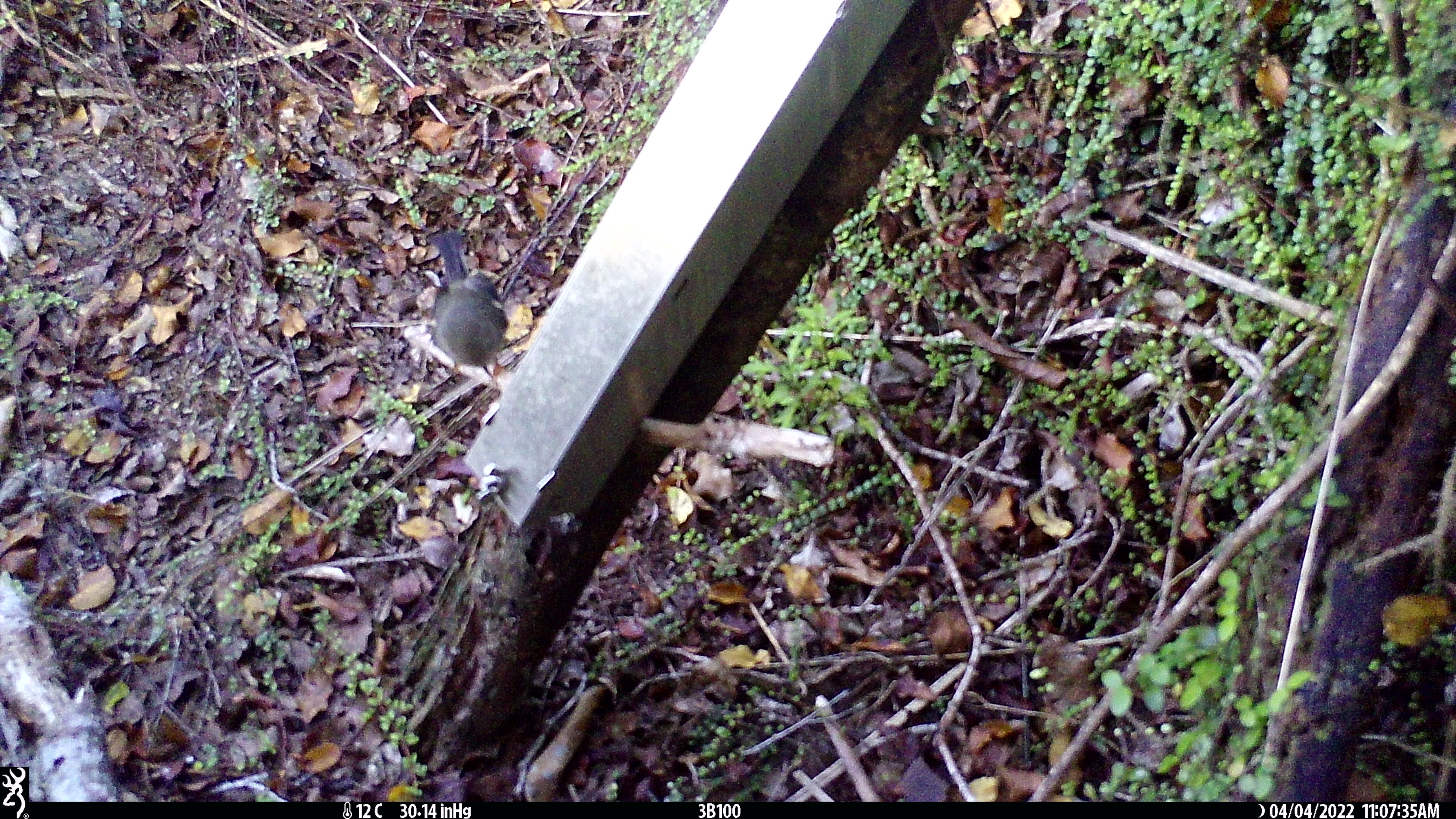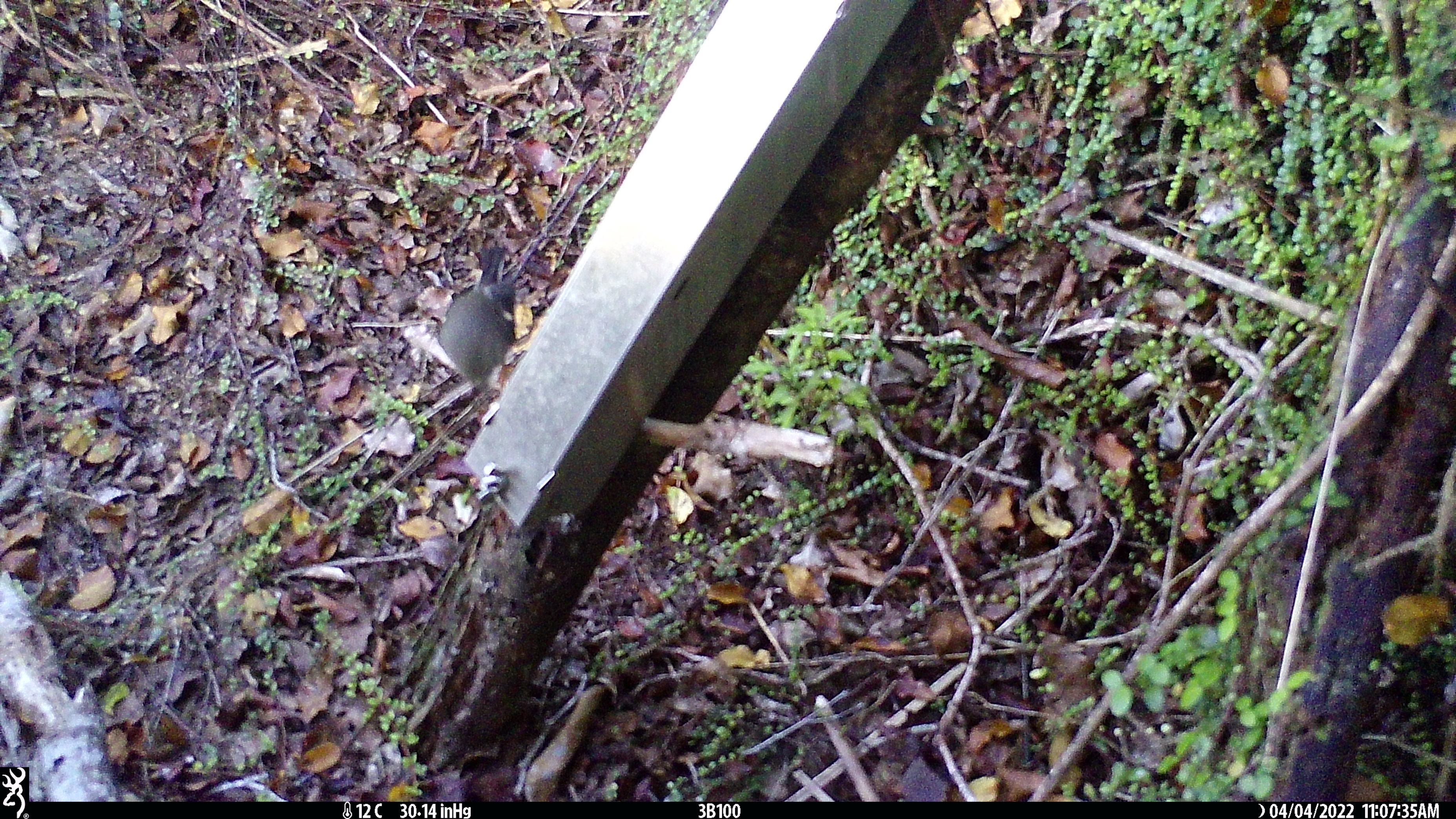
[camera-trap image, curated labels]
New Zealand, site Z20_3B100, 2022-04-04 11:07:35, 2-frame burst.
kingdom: Animalia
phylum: Chordata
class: Aves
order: Passeriformes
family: Petroicidae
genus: Petroica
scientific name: Petroica macrocephala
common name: tomtit